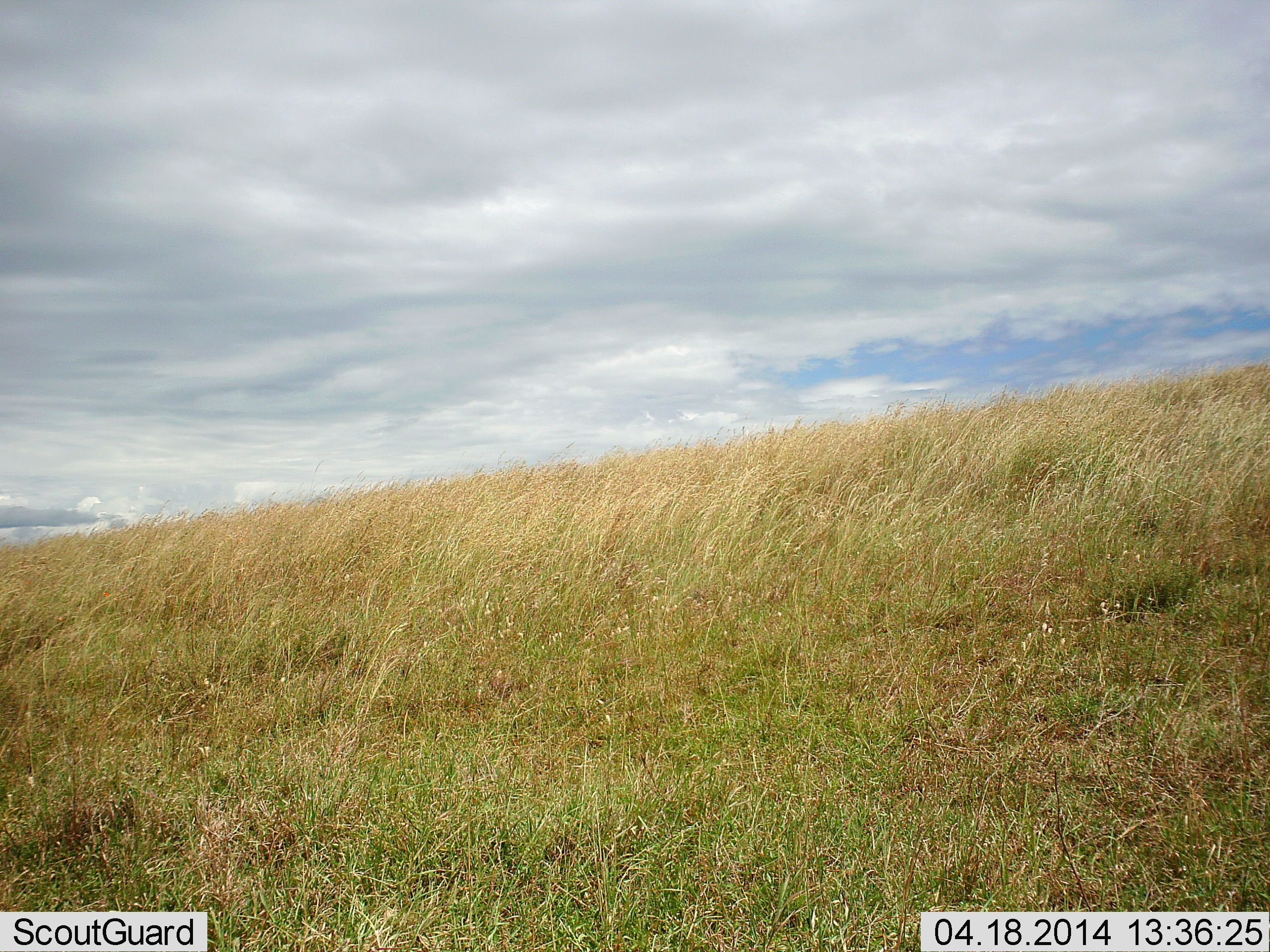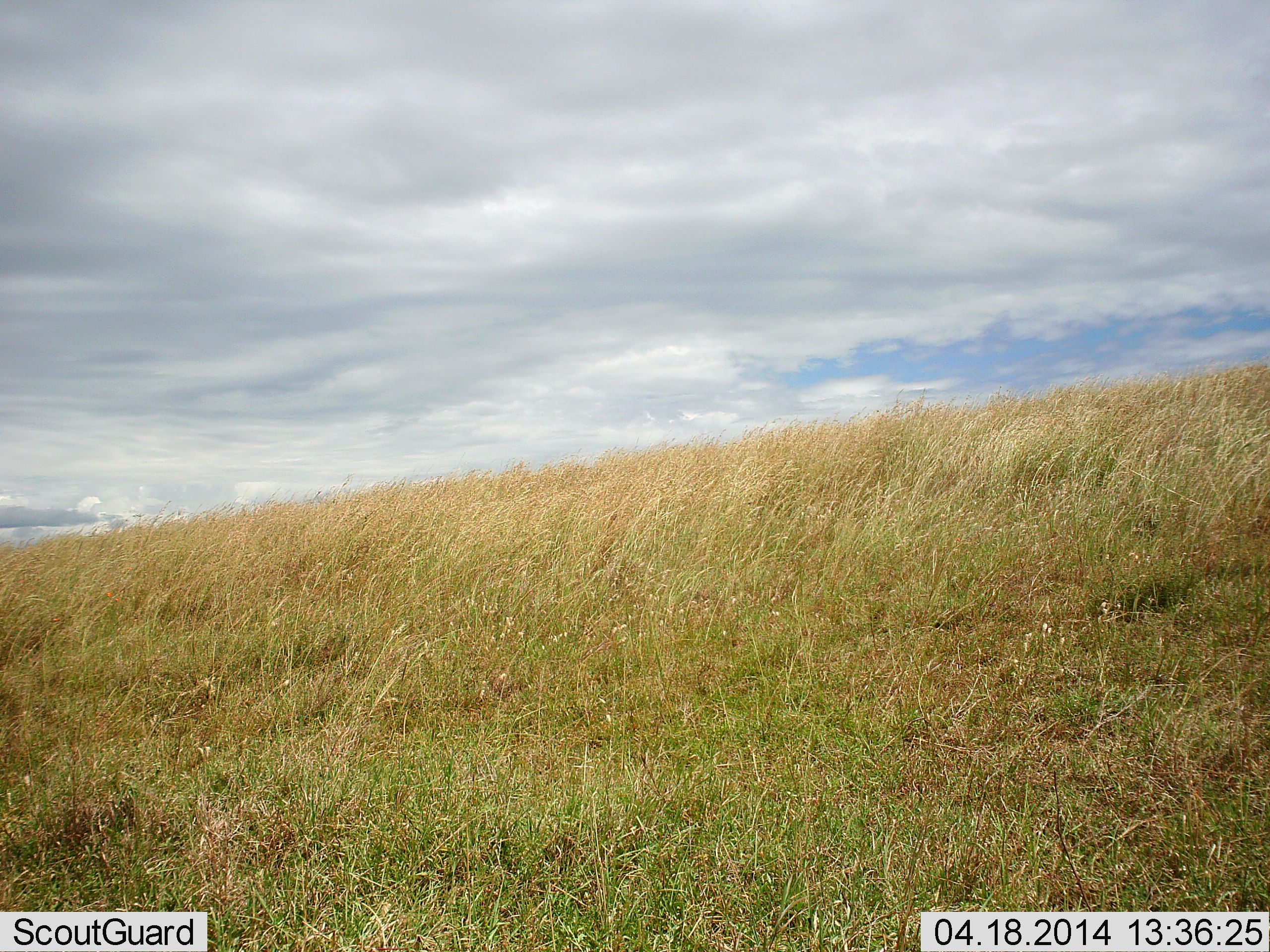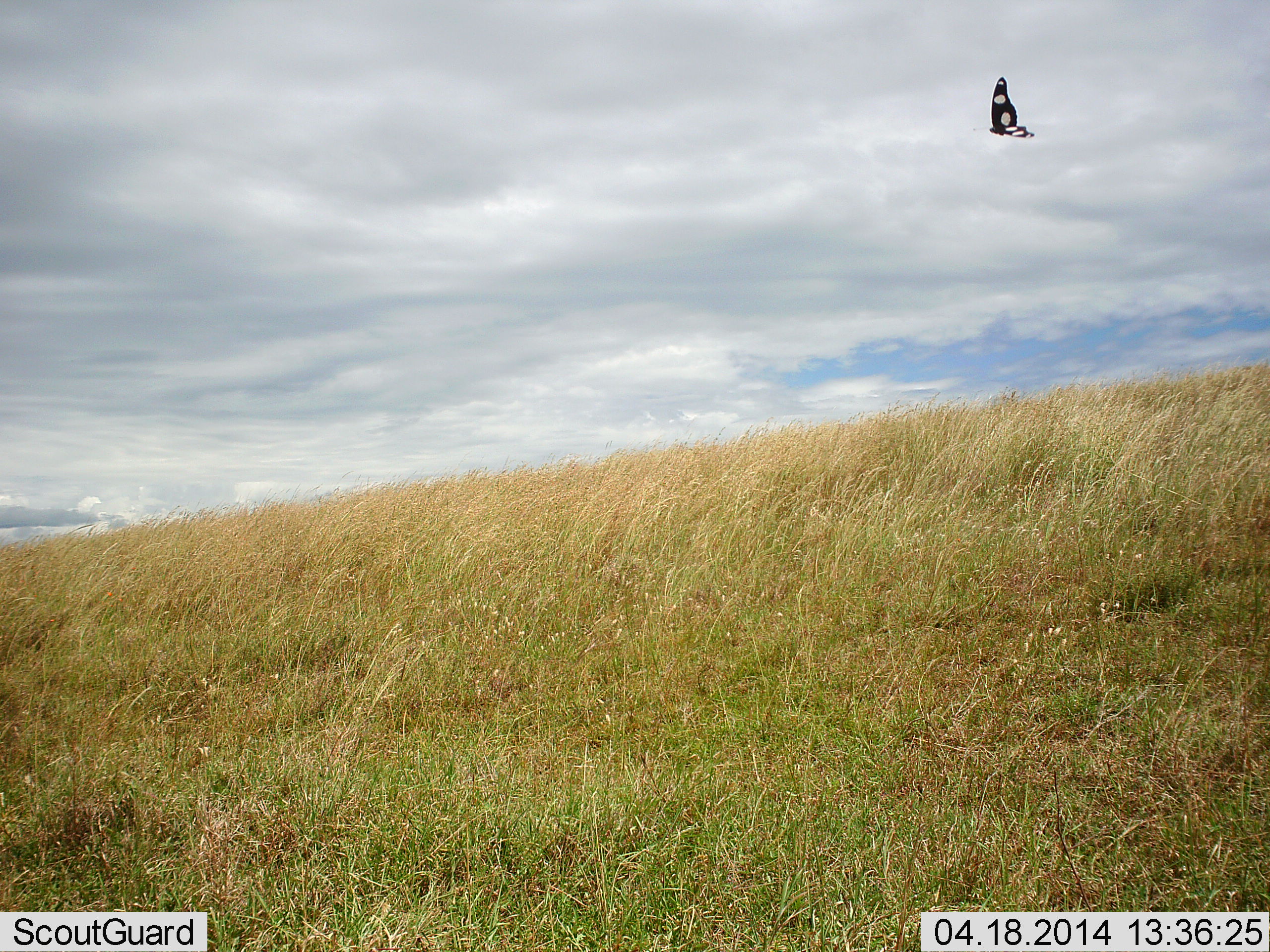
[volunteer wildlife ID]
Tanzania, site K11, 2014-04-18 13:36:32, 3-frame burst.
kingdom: Animalia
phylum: Arthropoda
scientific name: Arthropoda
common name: arthropods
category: insectspider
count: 1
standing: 0%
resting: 0%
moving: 100%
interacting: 0%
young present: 0%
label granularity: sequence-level